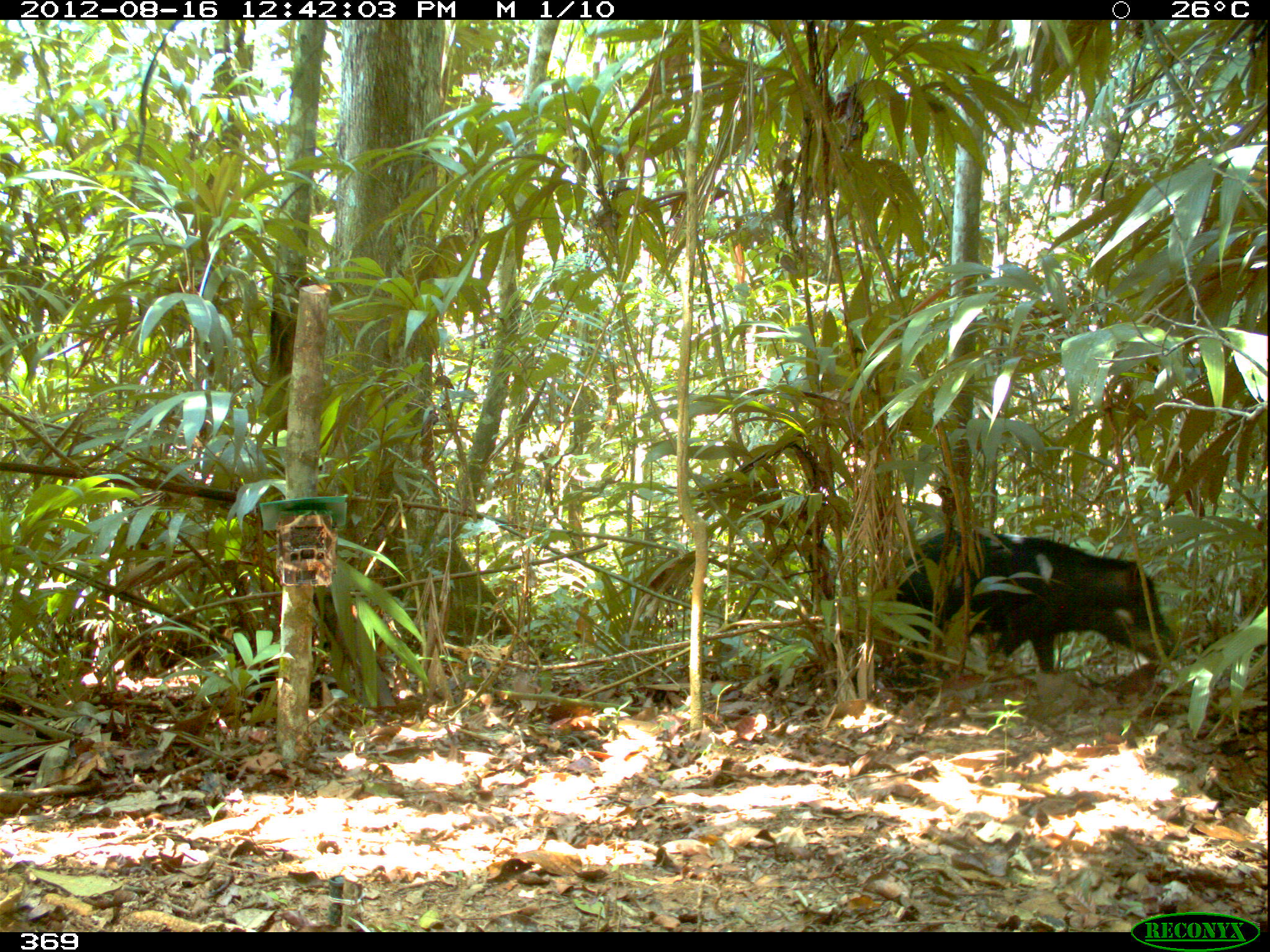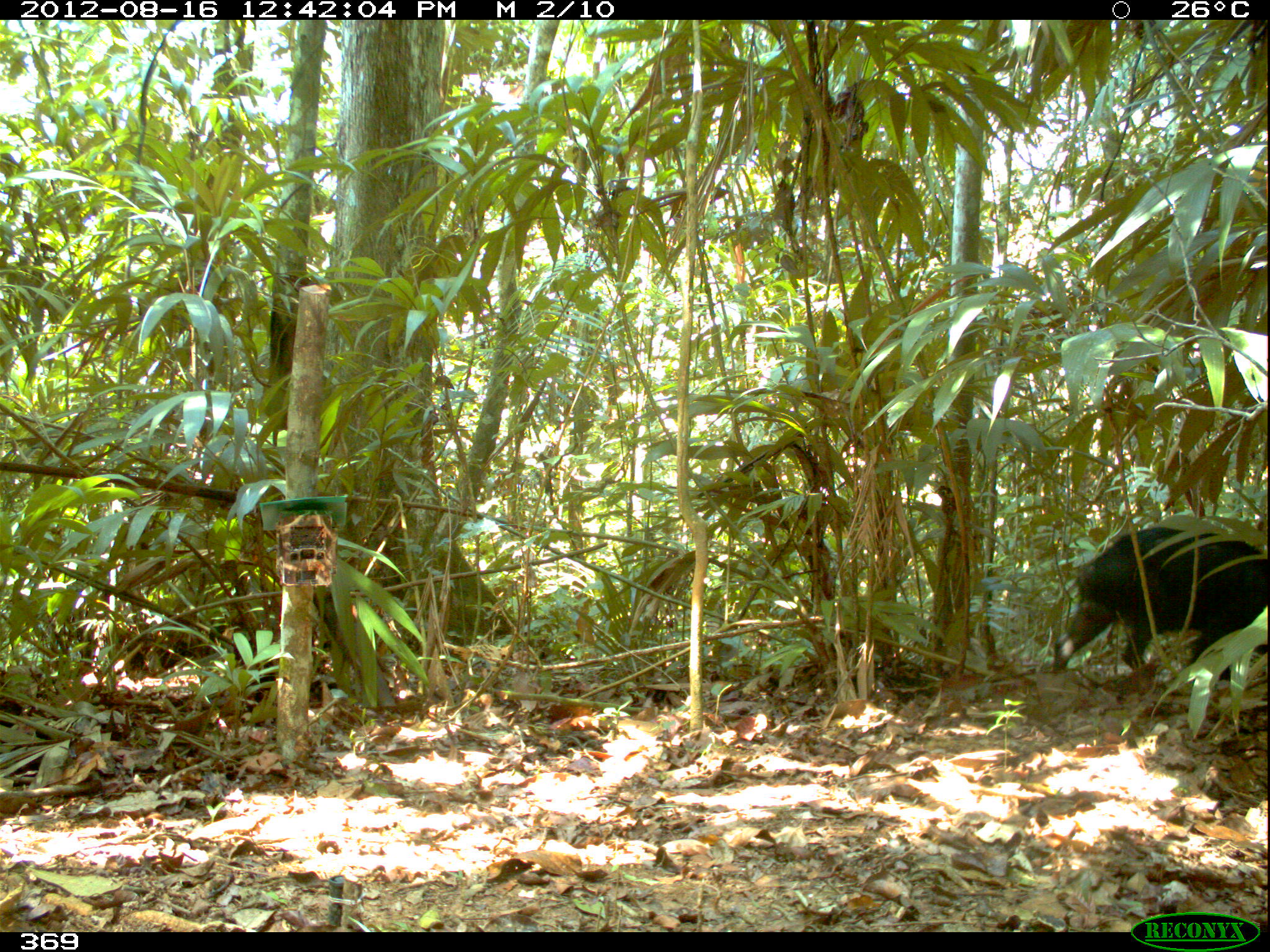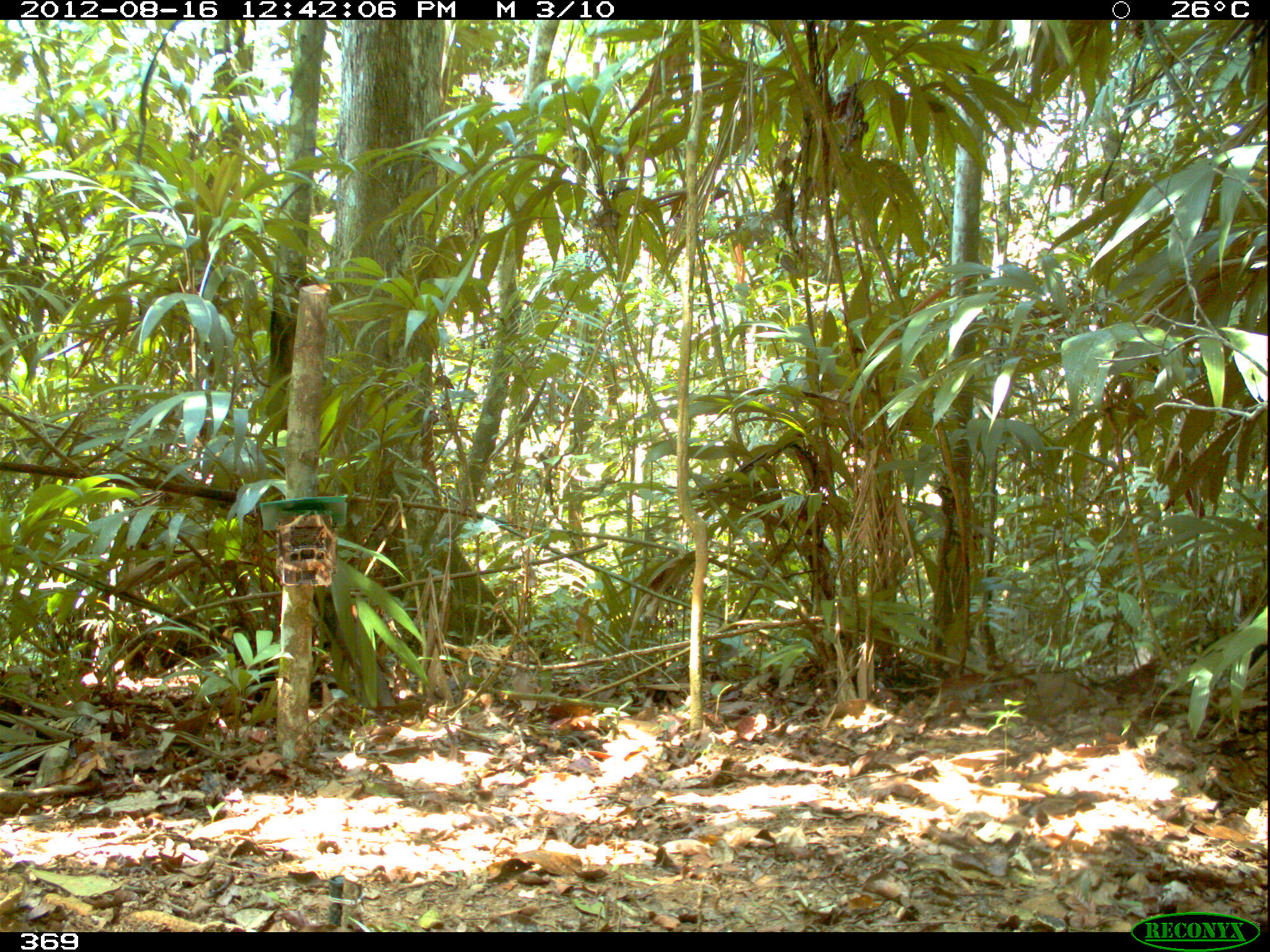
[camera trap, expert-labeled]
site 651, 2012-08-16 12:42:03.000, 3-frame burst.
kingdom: Animalia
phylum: Chordata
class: Mammalia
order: Artiodactyla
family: Tayassuidae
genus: Tayassu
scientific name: Tayassu pecari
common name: white-lipped peccary